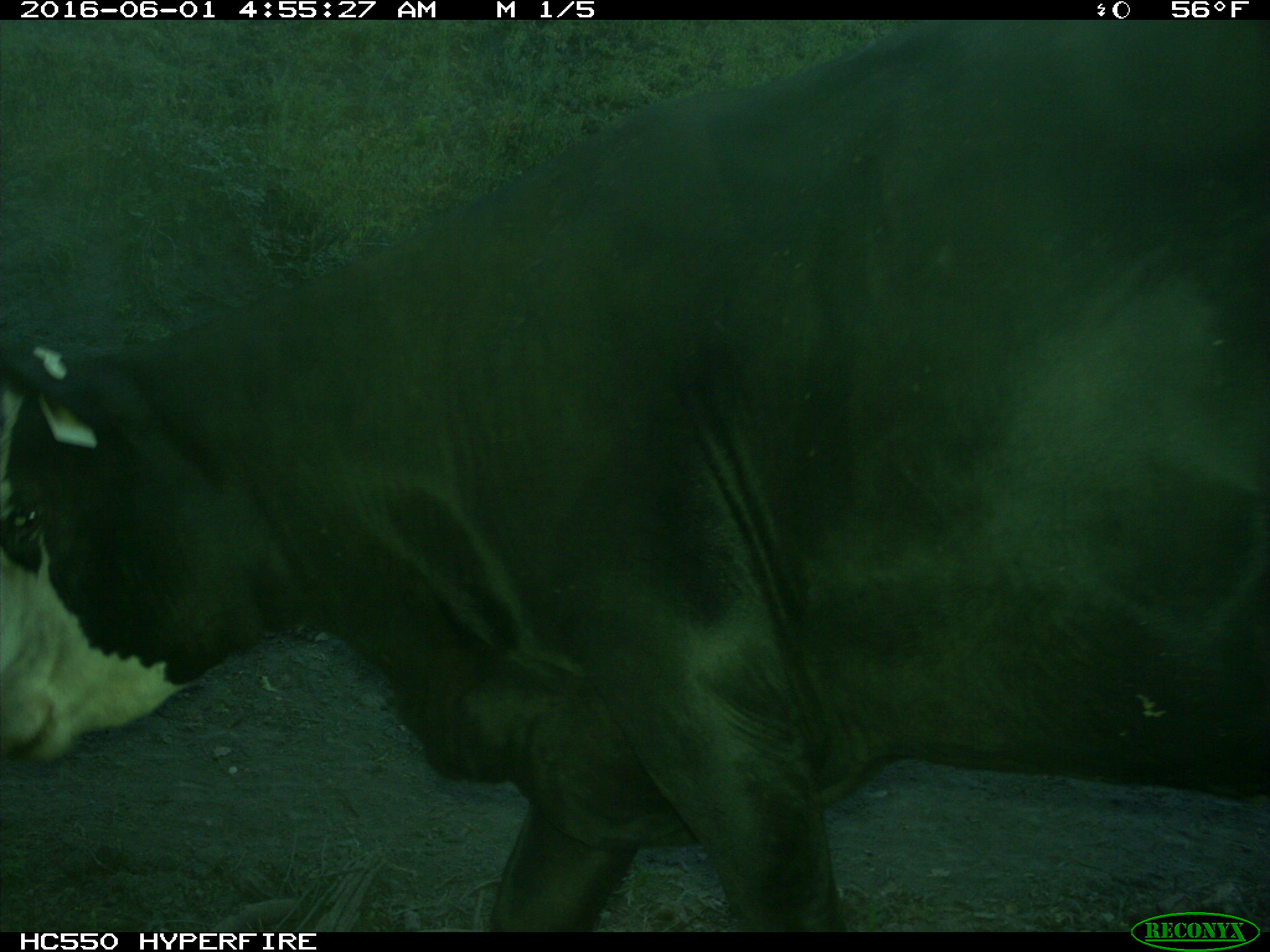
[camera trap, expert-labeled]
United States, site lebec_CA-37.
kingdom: Animalia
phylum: Chordata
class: Mammalia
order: Artiodactyla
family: Bovidae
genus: Bos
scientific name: Bos taurus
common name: domestic cow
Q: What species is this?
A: Bos taurus (domestic cow).